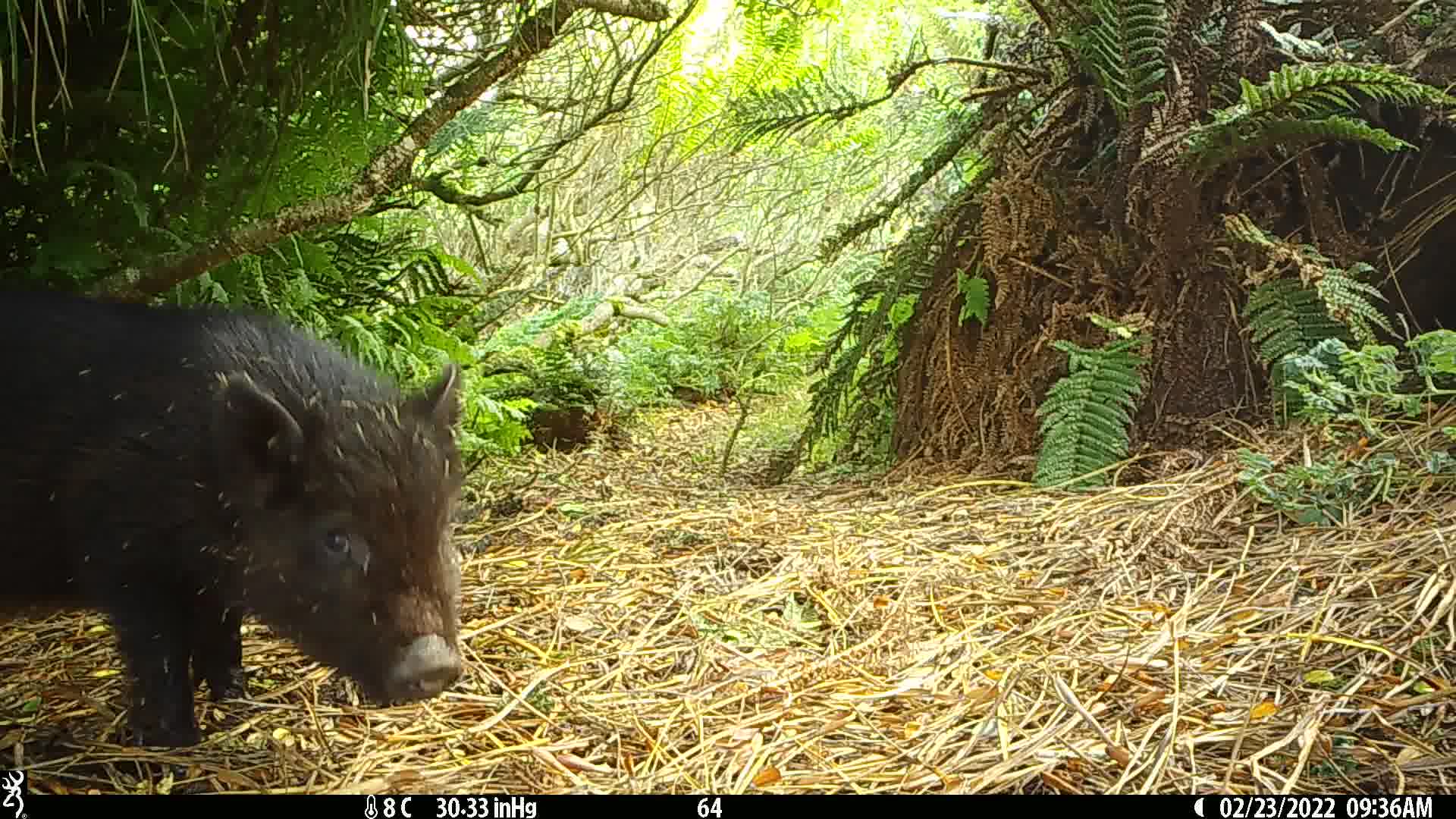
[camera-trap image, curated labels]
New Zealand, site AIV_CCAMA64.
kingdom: Animalia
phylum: Chordata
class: Mammalia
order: Artiodactyla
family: Suidae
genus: Sus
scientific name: Sus scrofa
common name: pig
Pig (Sus scrofa).